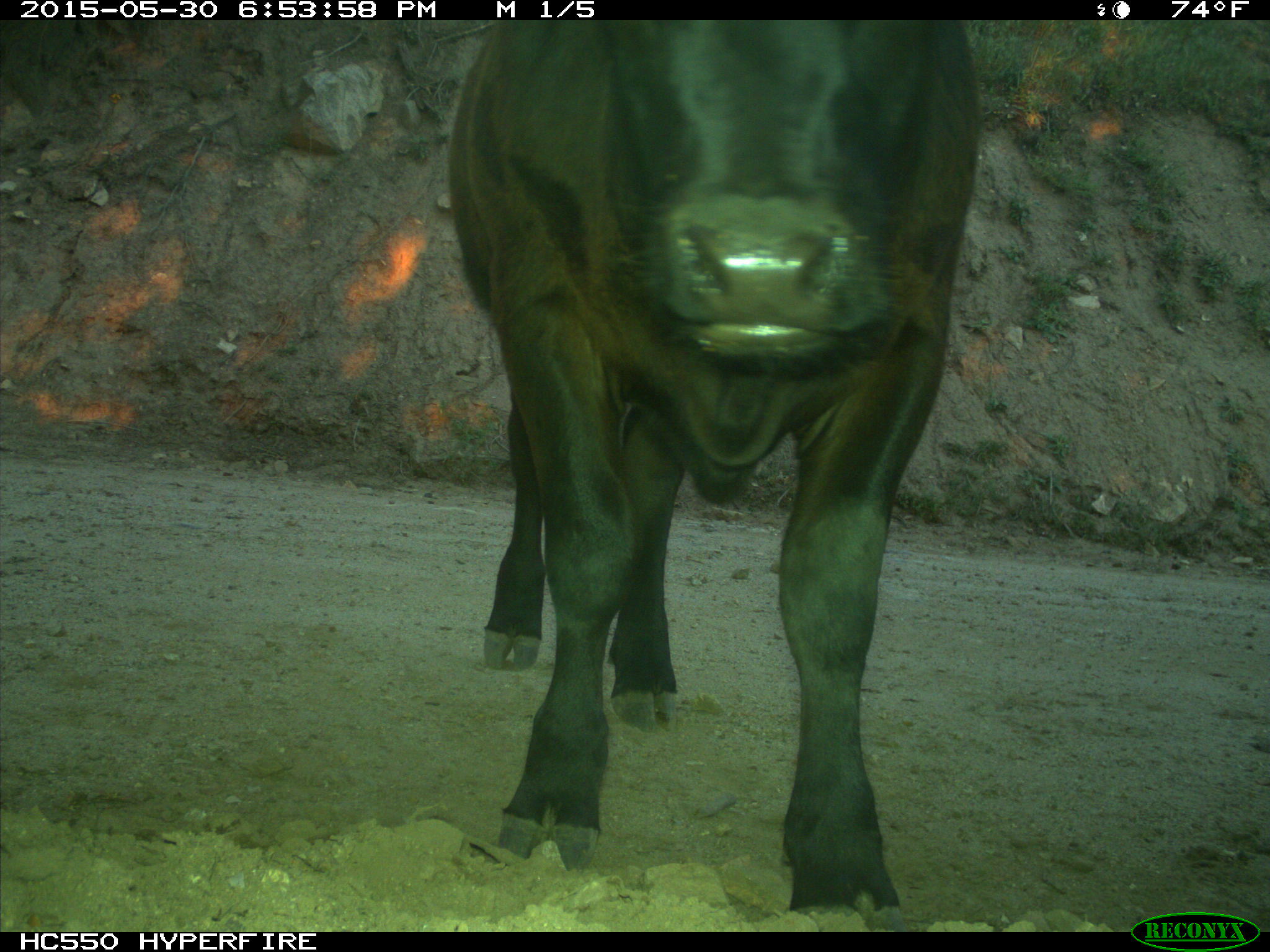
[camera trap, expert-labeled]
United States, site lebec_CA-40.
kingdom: Animalia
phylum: Chordata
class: Mammalia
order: Artiodactyla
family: Bovidae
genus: Bos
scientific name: Bos taurus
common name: domestic cow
Bos taurus (domestic cow).